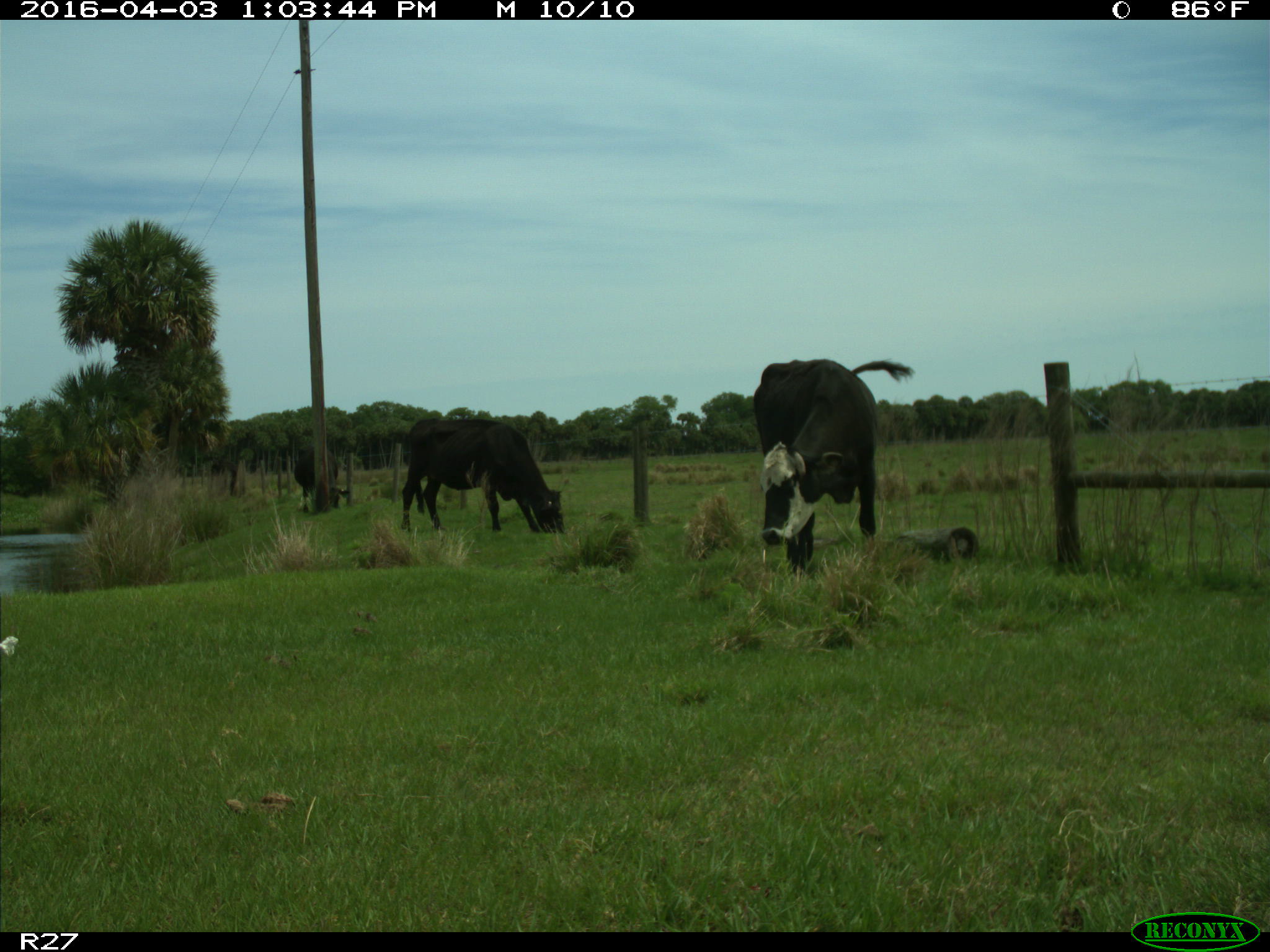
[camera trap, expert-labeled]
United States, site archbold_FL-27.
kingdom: Animalia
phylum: Chordata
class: Mammalia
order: Artiodactyla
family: Bovidae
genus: Bos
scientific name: Bos taurus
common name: domestic cow